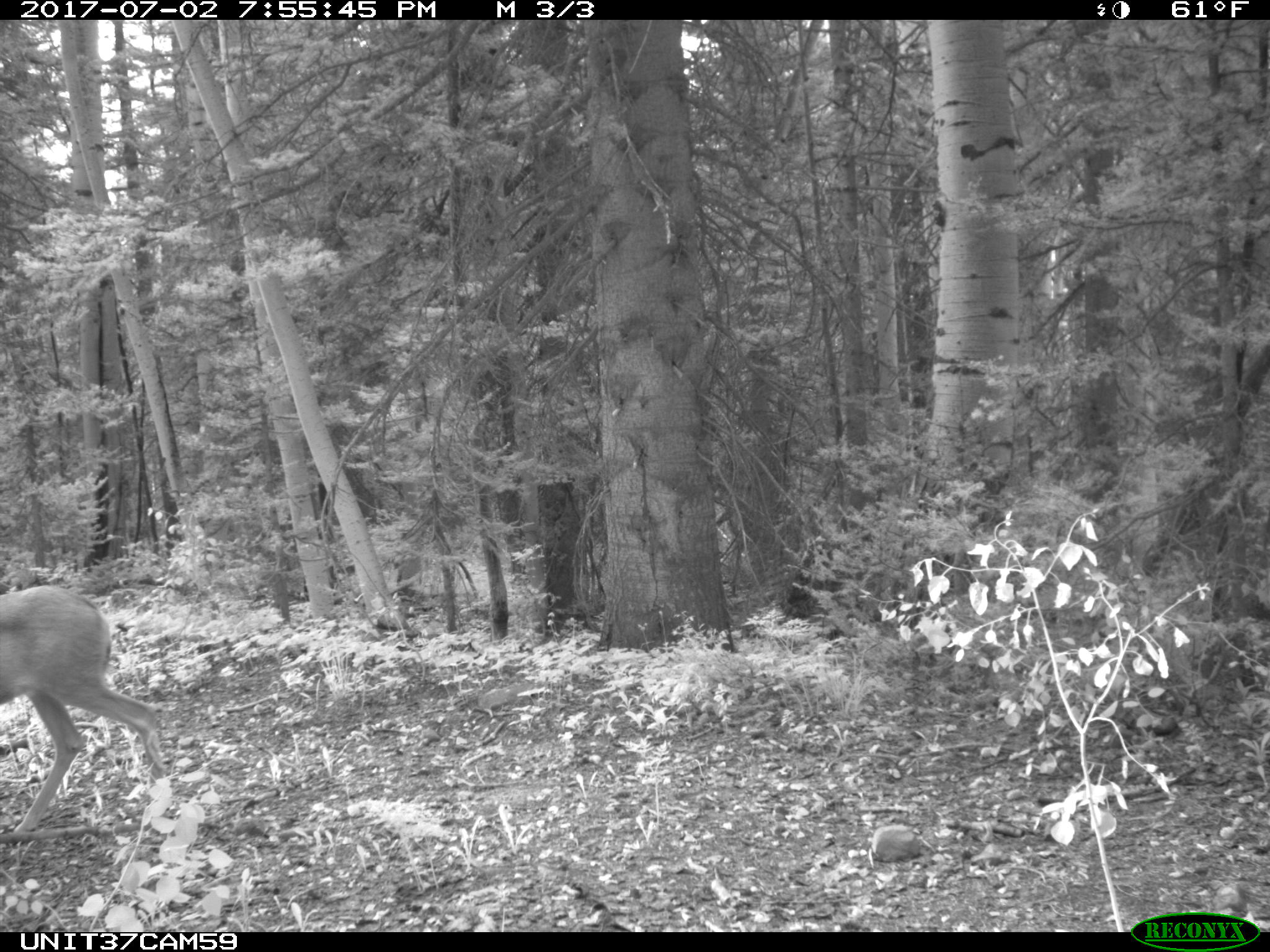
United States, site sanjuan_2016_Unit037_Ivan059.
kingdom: Animalia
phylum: Chordata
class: Mammalia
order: Artiodactyla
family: Cervidae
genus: Odocoileus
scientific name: Odocoileus hemionus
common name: mule deer